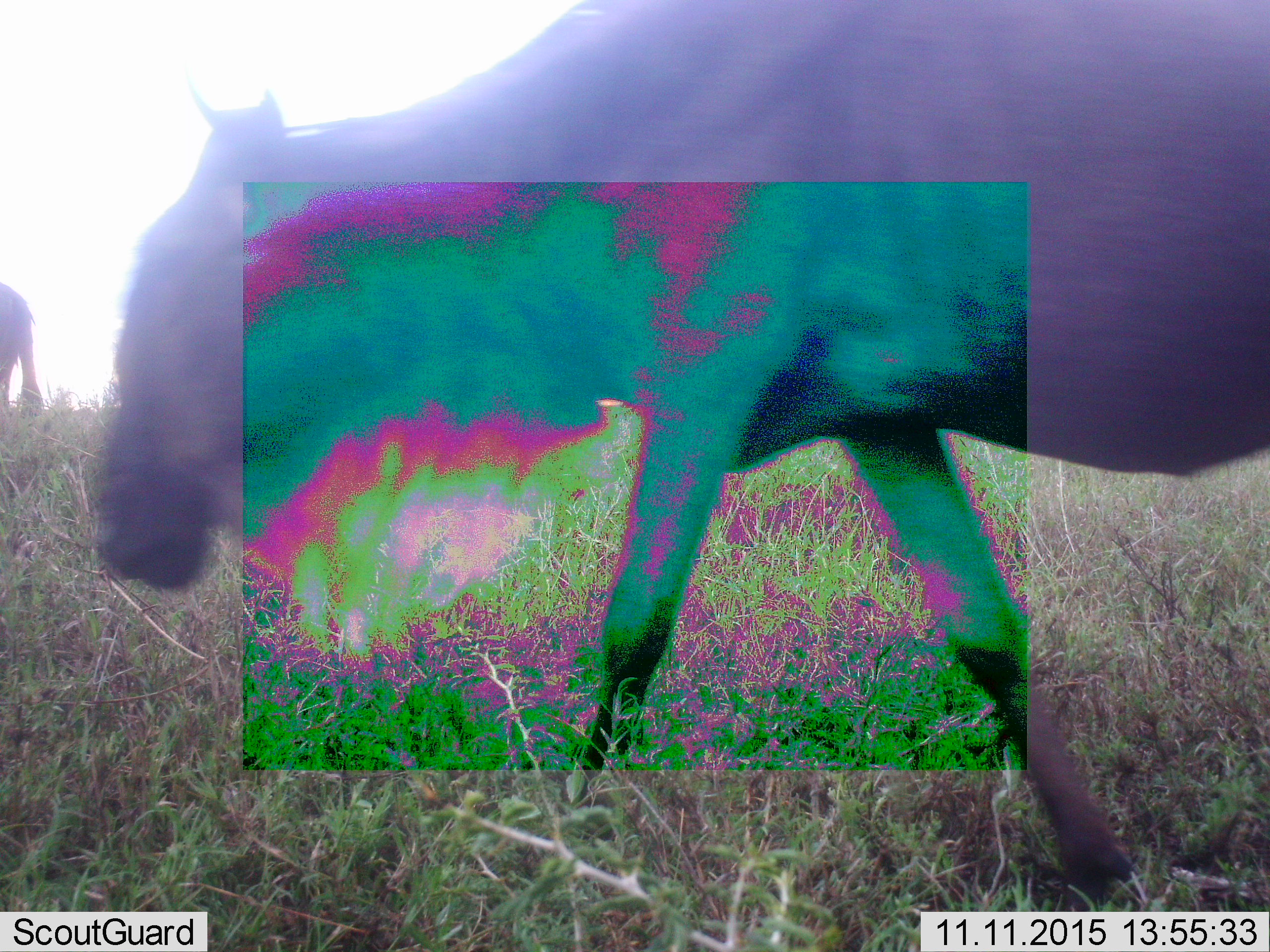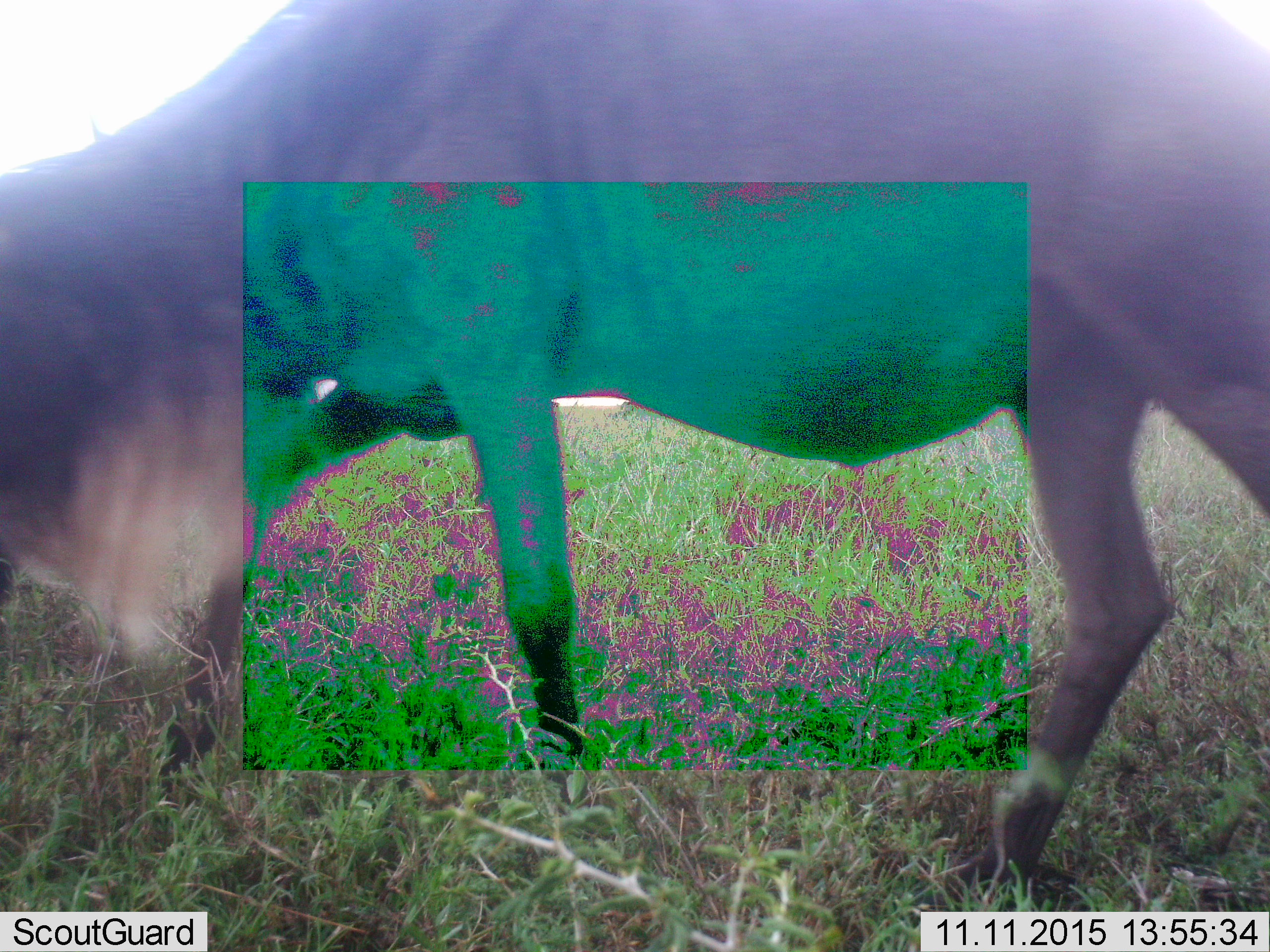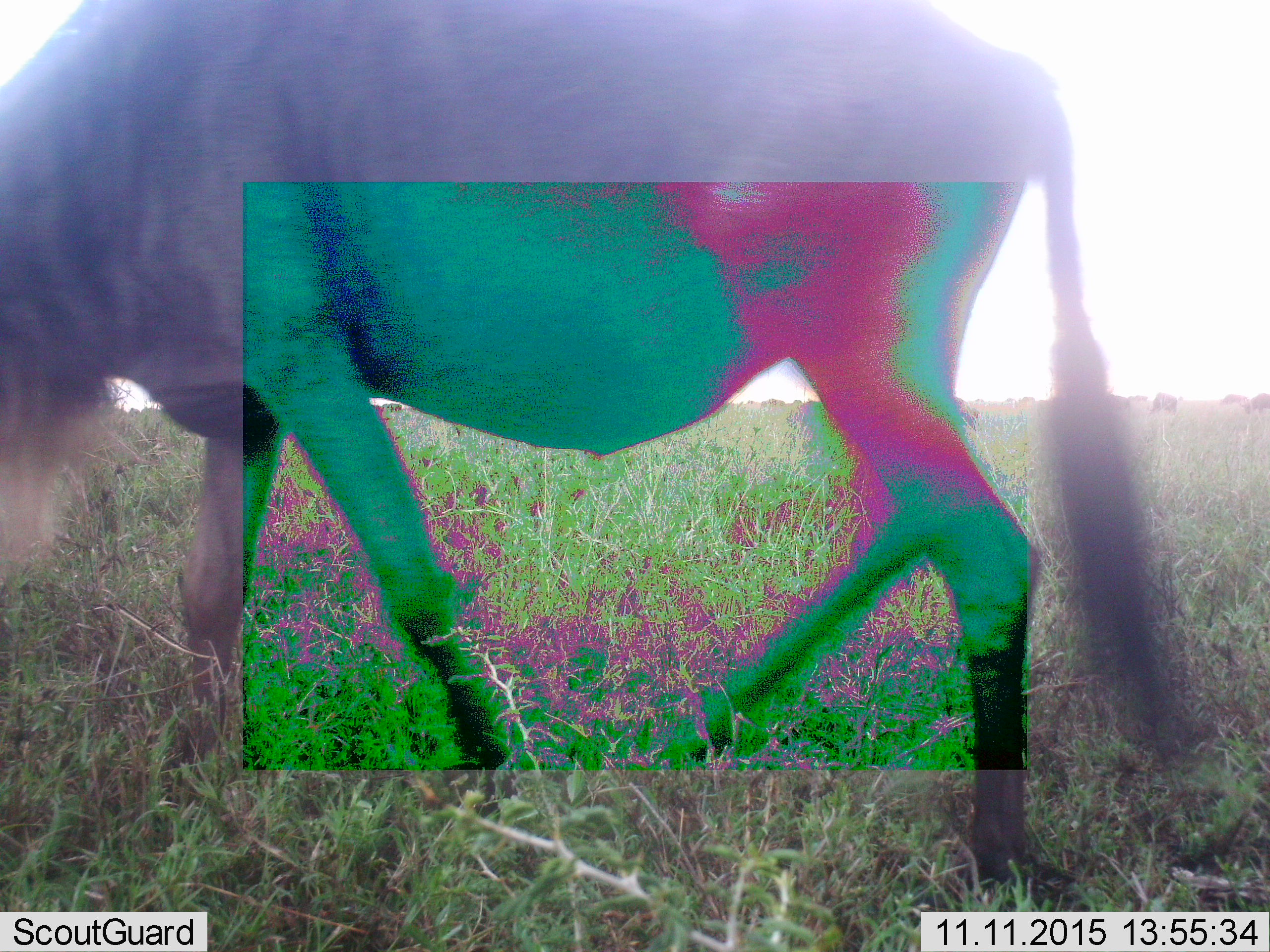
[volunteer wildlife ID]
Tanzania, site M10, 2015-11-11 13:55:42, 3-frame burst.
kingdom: Animalia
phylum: Chordata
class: Mammalia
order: Artiodactyla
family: Bovidae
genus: Connochaetes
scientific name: Connochaetes taurinus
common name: blue wildebeest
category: wildebeest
Wildebeest (blue wildebeest) (Connochaetes taurinus), count 2. Behavior (volunteer vote fractions): standing 18%, resting 0%, moving 100%, interacting 0%. Young present (vote fraction): 9%. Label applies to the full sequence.